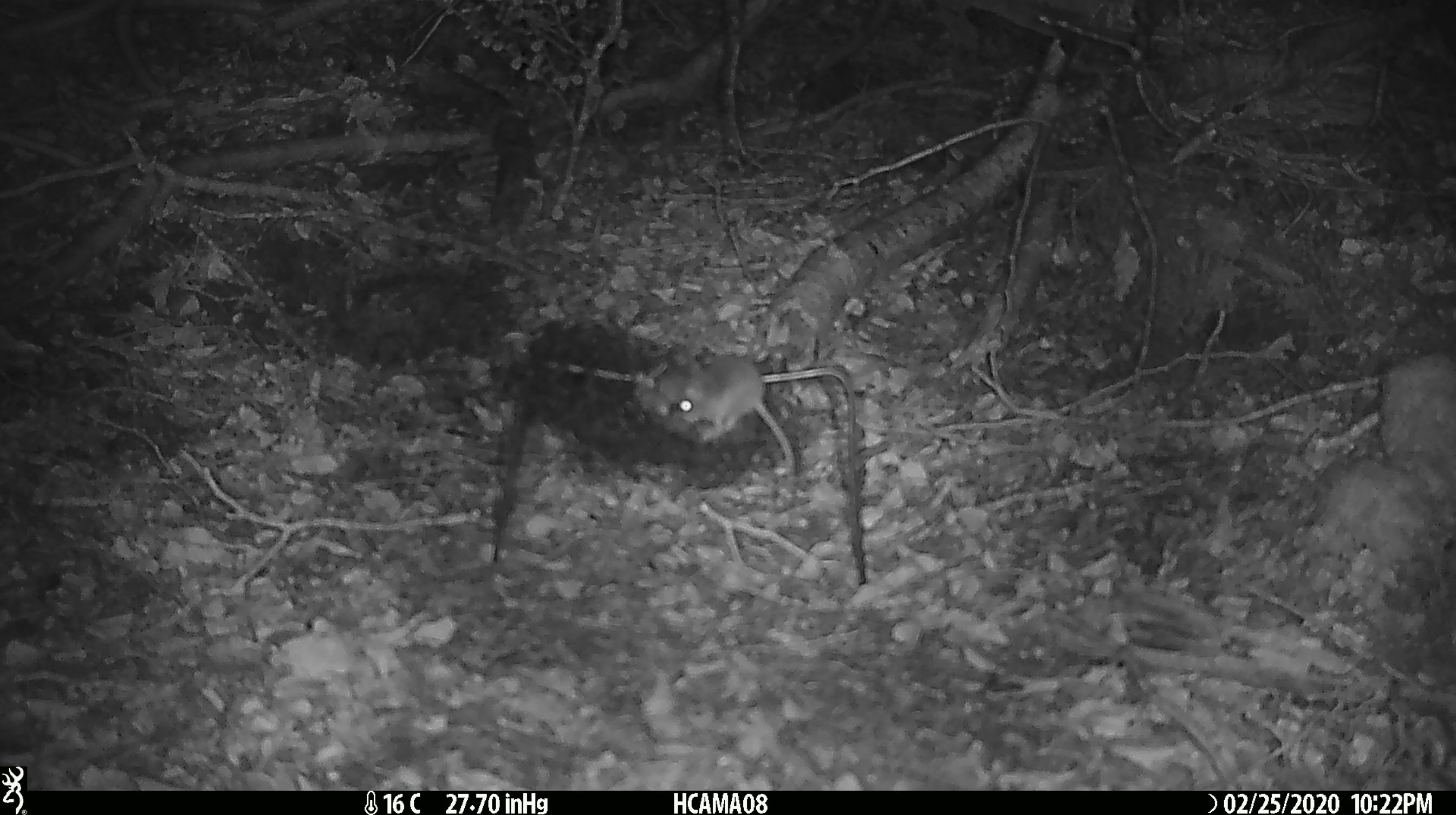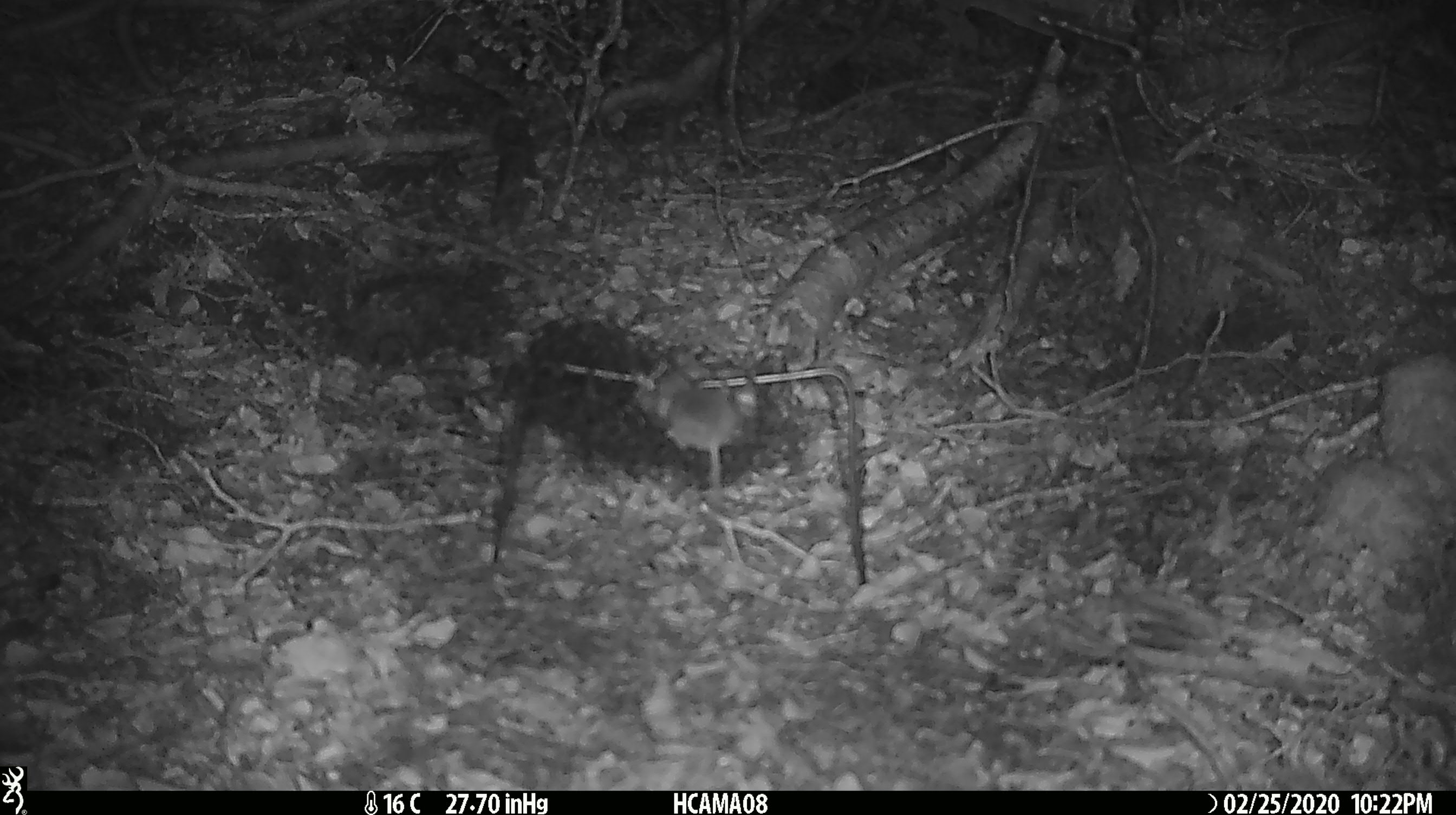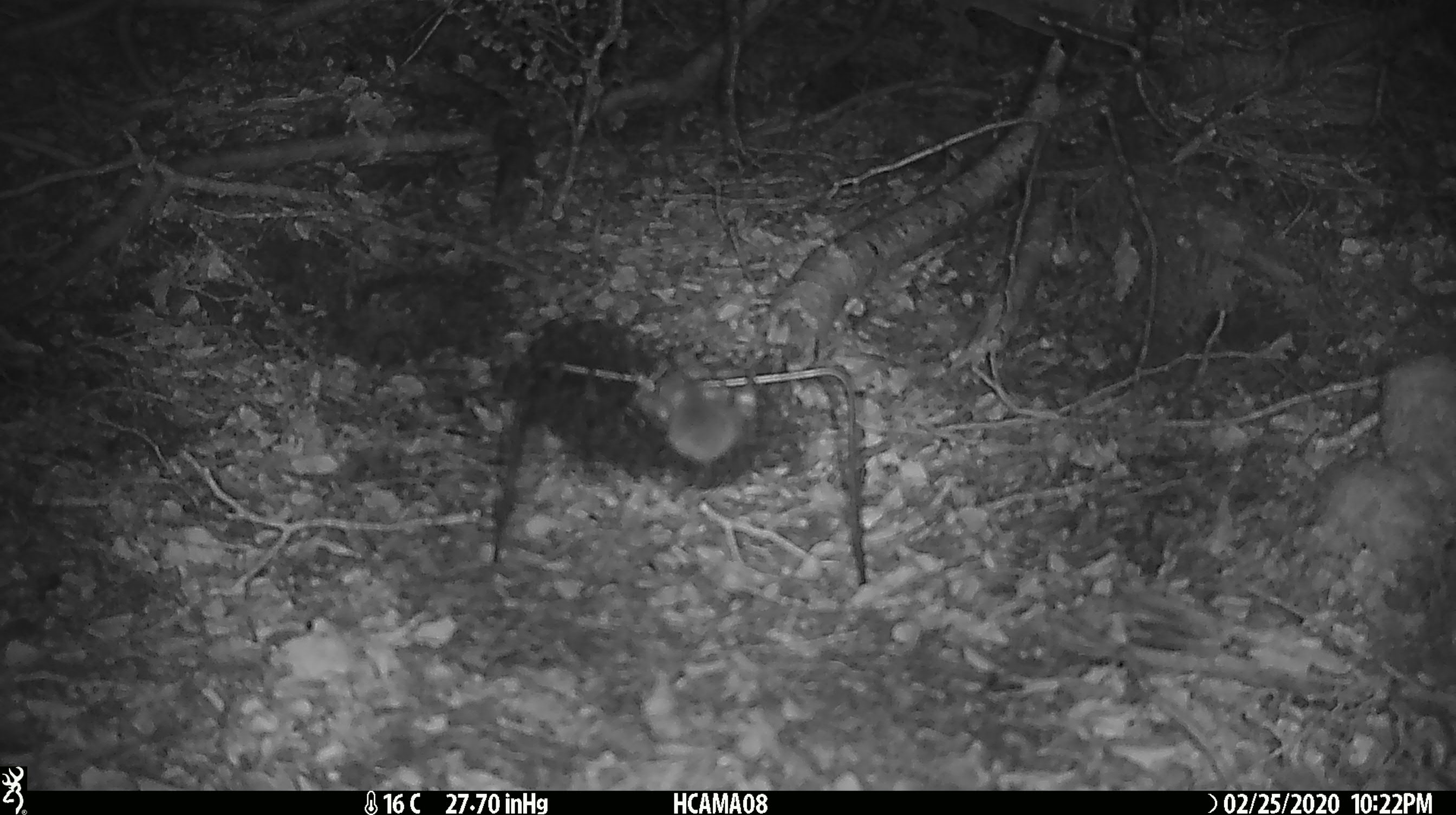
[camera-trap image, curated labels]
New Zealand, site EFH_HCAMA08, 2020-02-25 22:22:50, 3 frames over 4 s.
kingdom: Animalia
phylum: Chordata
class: Mammalia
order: Rodentia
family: Muridae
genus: Mus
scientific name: Mus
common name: mouse